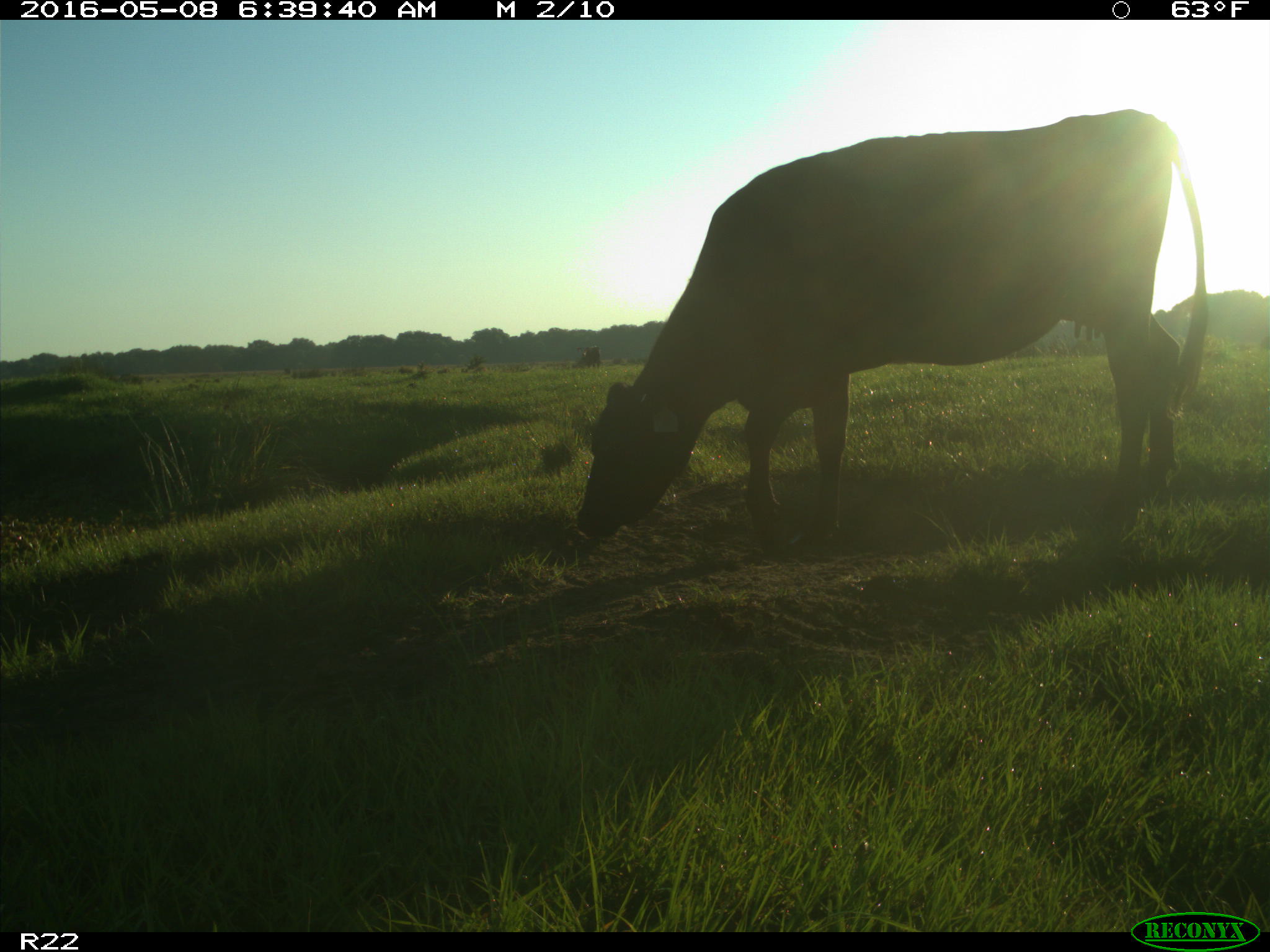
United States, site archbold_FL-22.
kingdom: Animalia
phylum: Chordata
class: Mammalia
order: Artiodactyla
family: Bovidae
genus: Bos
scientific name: Bos taurus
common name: domestic cow